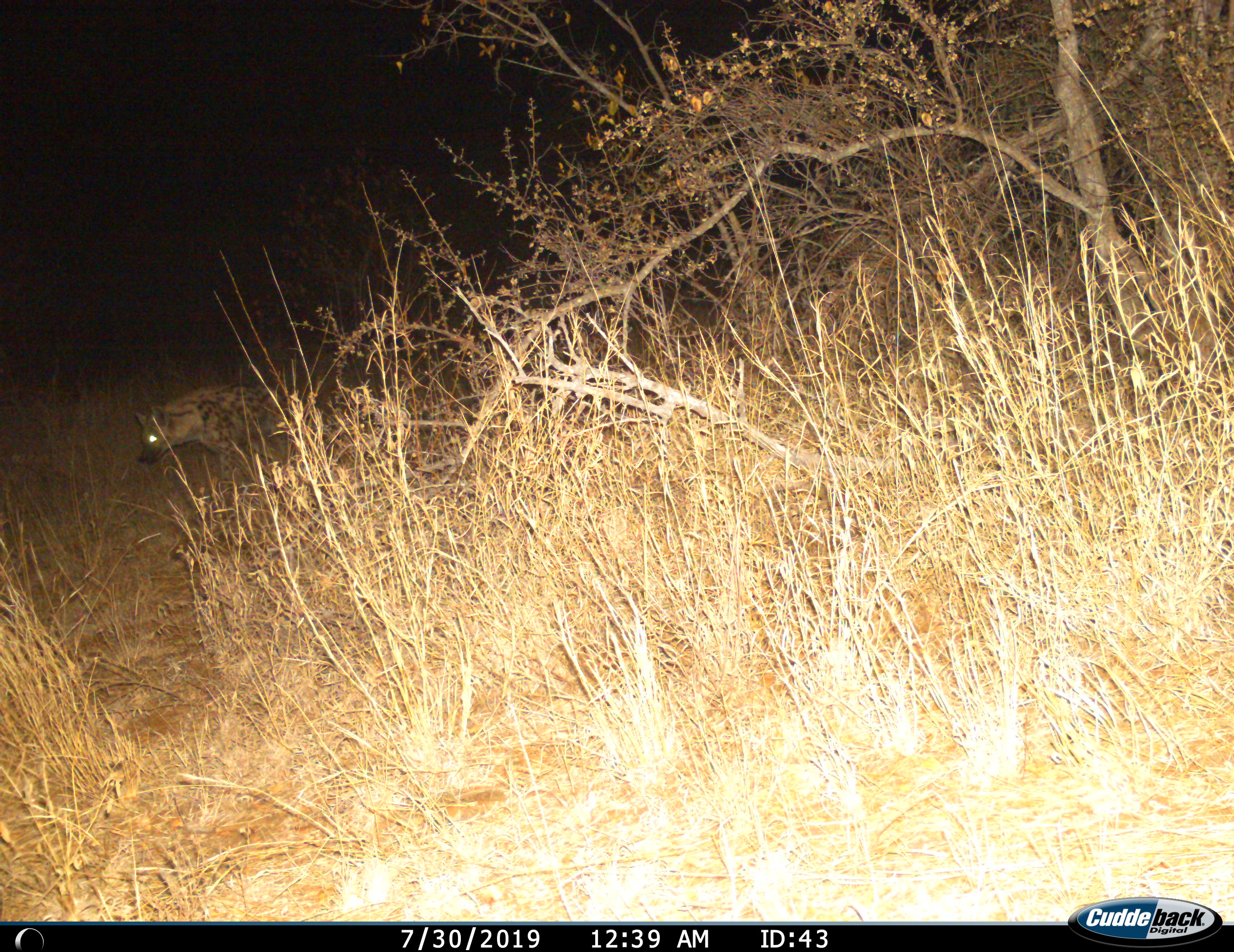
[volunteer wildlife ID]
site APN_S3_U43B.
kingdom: Animalia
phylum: Chordata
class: Mammalia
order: Carnivora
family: Hyaenidae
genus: Crocuta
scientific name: Crocuta crocuta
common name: spotted hyena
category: hyenaspotted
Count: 1.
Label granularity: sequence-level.